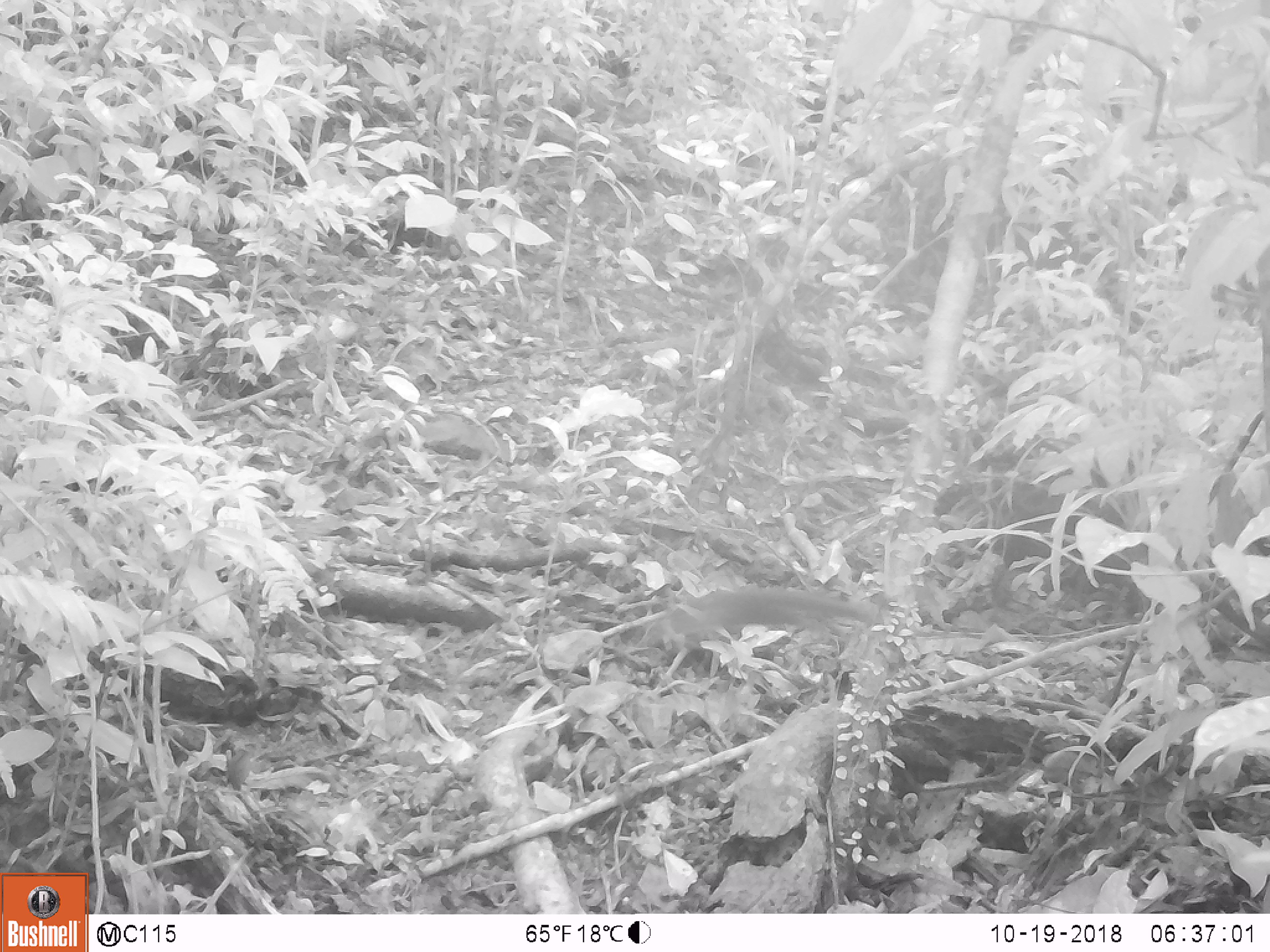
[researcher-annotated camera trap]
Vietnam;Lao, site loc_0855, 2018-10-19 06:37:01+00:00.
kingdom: Animalia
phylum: Chordata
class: Mammalia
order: Rodentia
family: Sciuridae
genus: Dremomys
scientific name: Dremomys rufigenis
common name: red-cheeked squirrel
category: red cheeked squirrel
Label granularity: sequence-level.